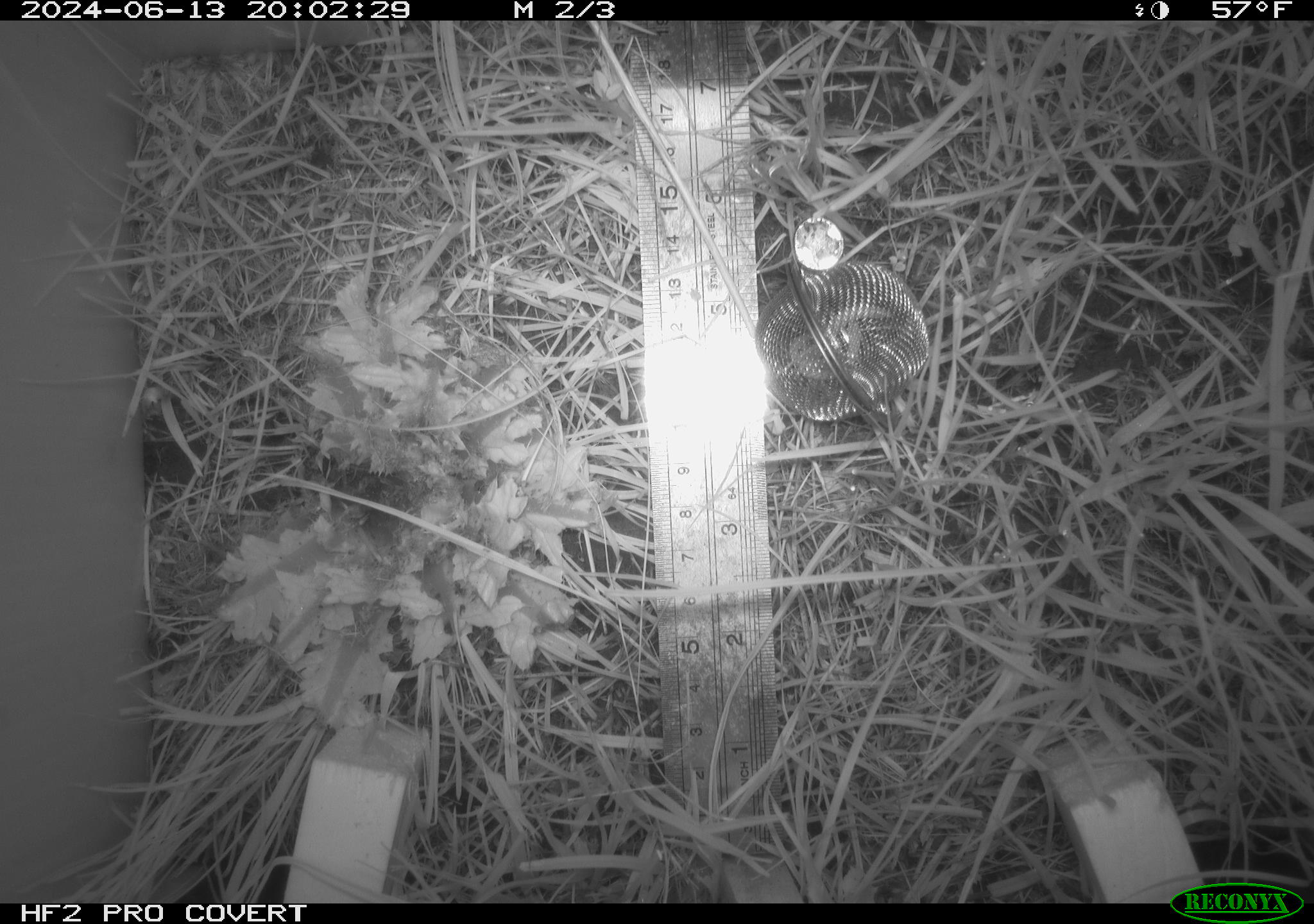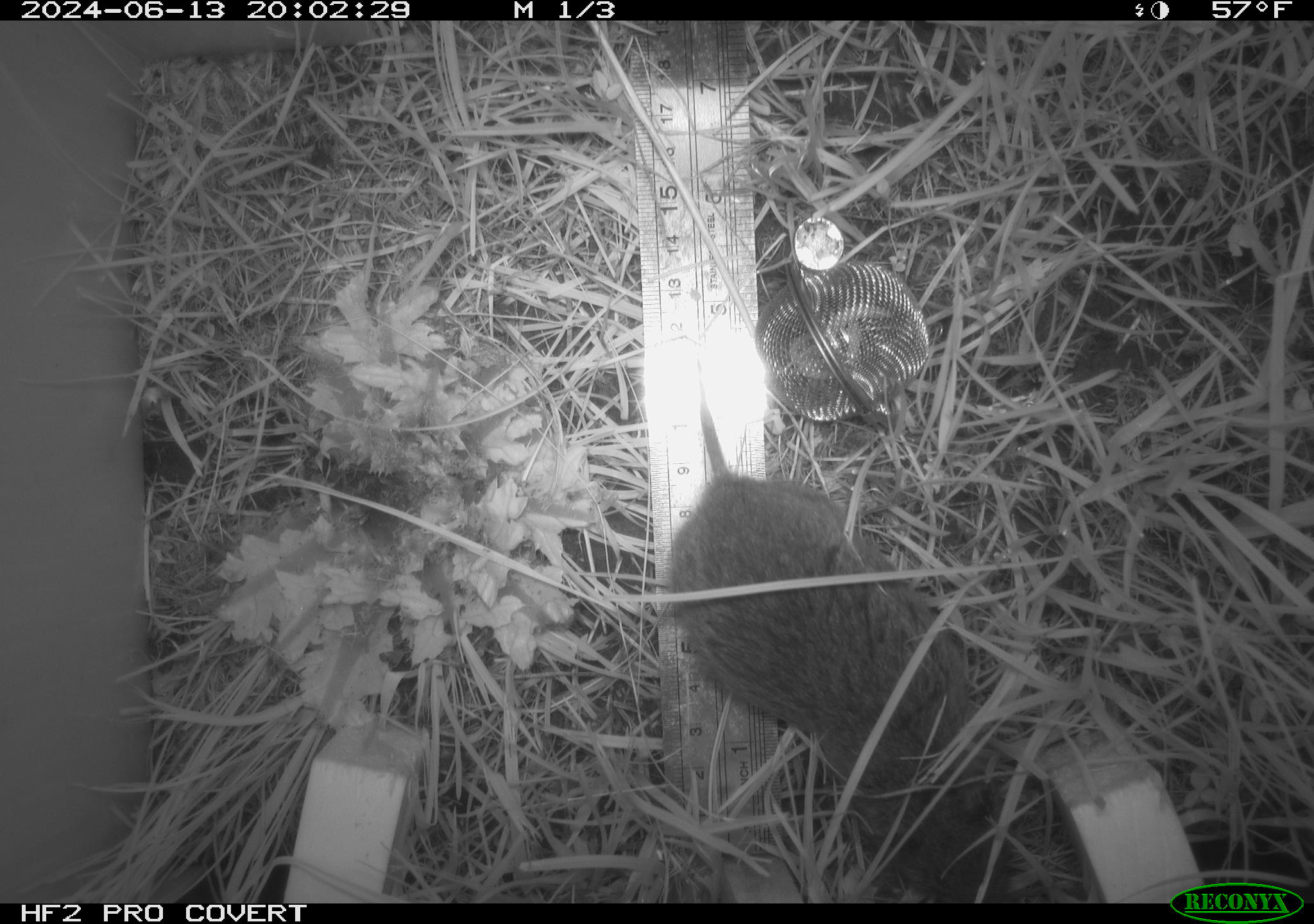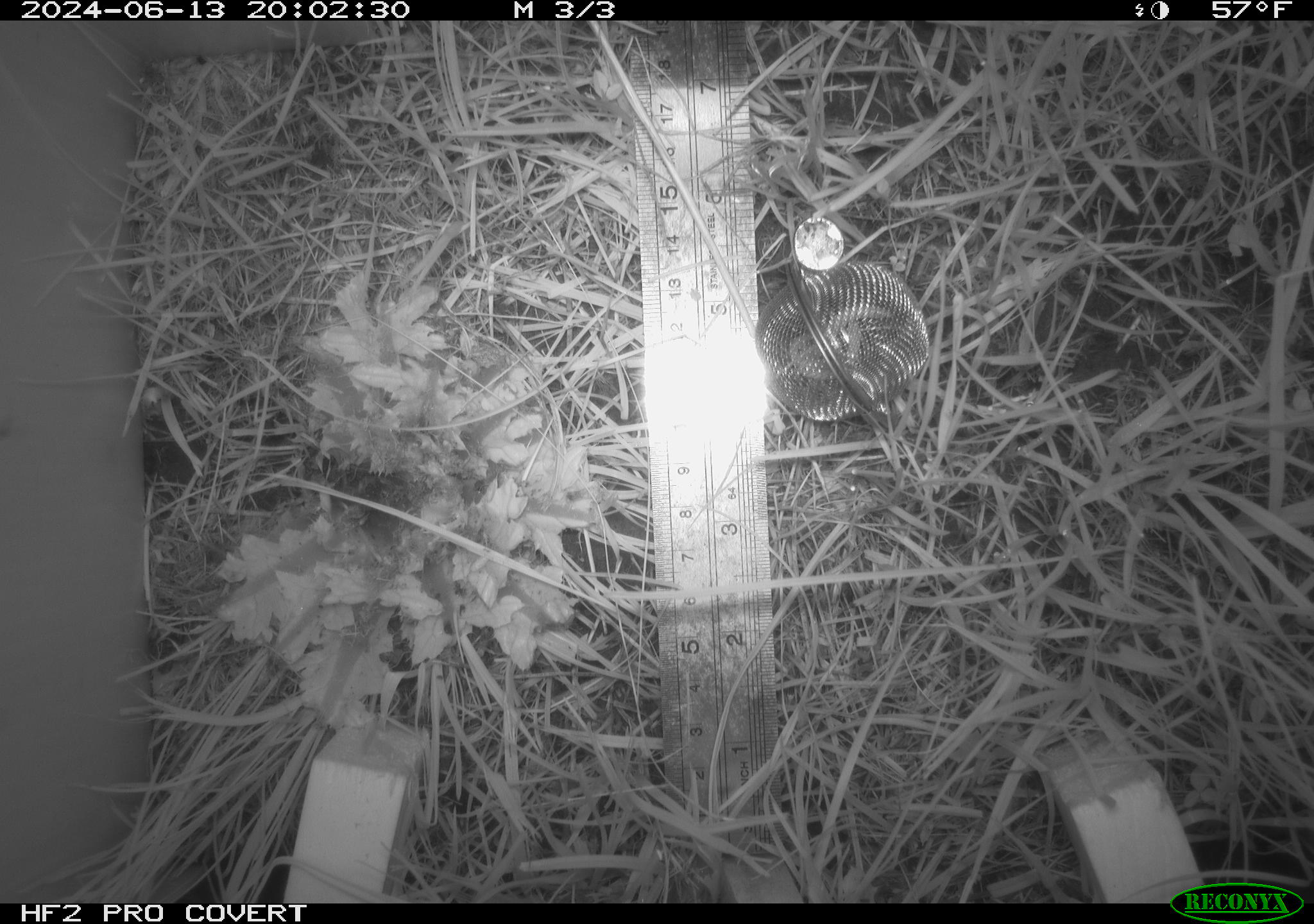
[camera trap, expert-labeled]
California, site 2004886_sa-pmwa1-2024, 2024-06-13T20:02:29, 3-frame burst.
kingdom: Animalia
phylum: Chordata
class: Mammalia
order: Rodentia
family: Cricetidae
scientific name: Arvicolinae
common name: voles, lemmings, and muskrats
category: arvicolinae subfamily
Arvicolinae subfamily (voles, lemmings, and muskrats) (Arvicolinae).